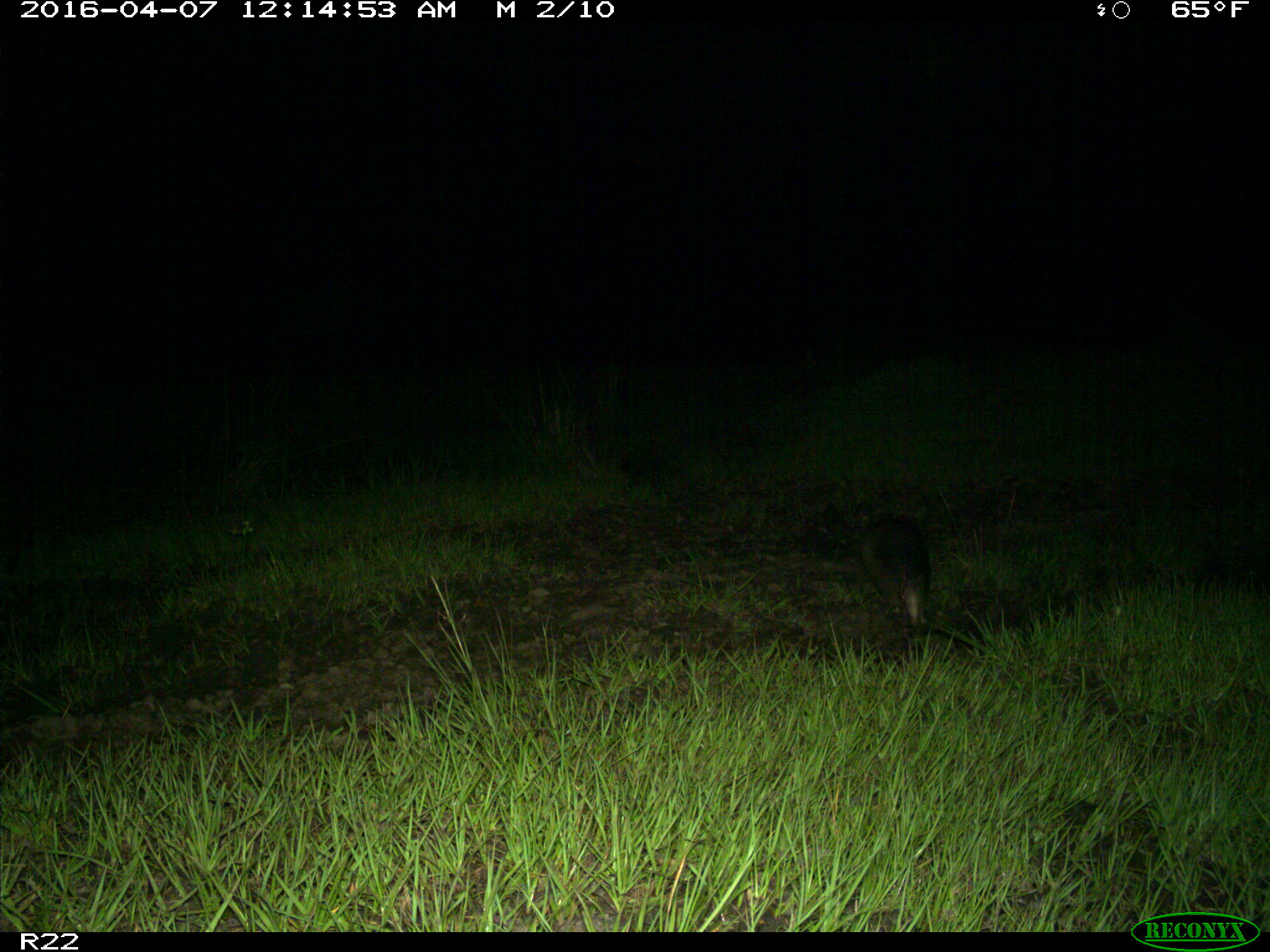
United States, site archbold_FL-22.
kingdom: Animalia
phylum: Chordata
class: Mammalia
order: Cingulata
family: Dasypodidae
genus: Dasypus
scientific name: Dasypus novemcinctus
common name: nine-banded armadillo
Dasypus novemcinctus (nine-banded armadillo).